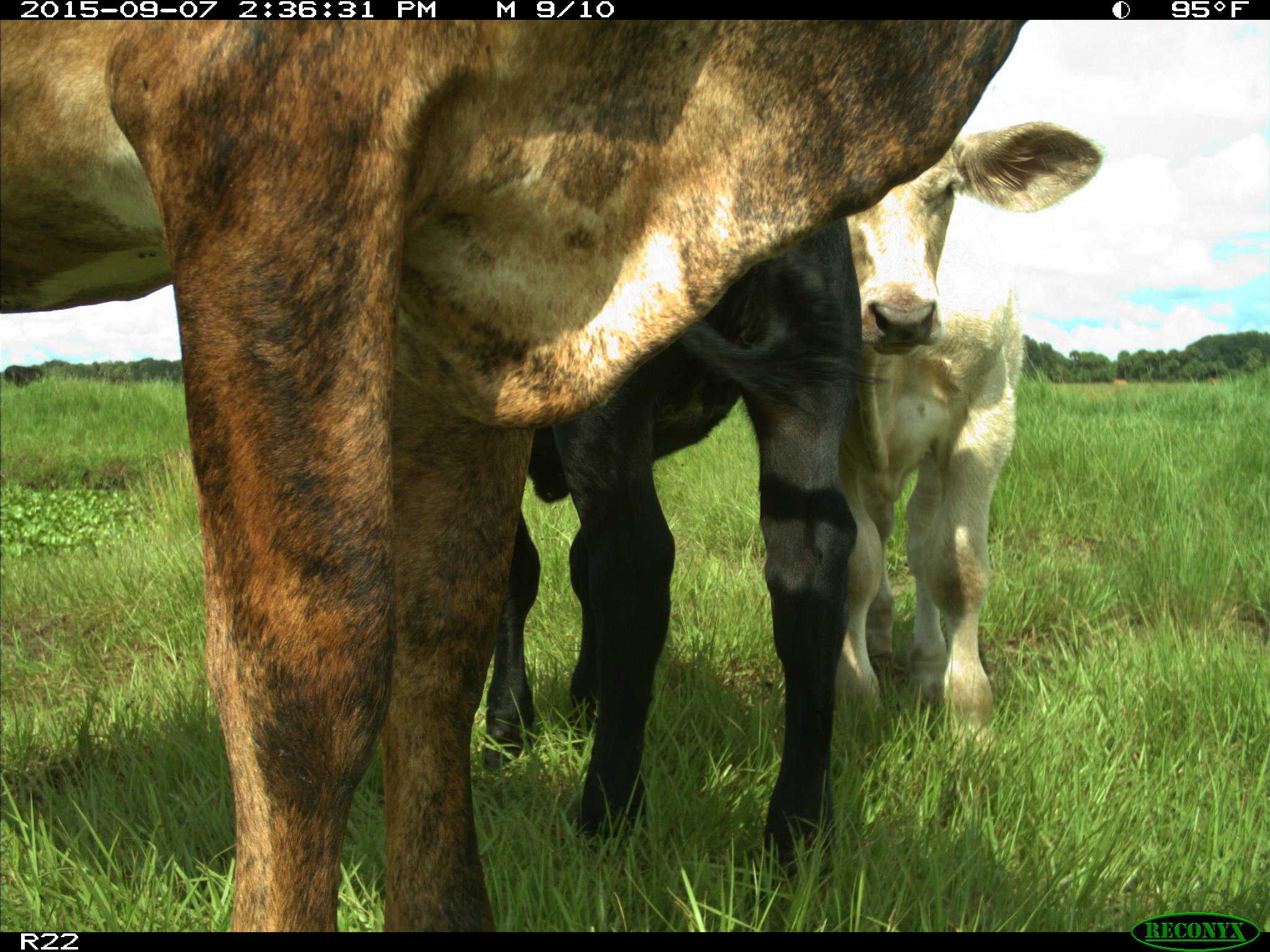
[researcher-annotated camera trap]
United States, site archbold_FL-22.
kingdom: Animalia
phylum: Chordata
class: Mammalia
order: Artiodactyla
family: Bovidae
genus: Bos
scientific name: Bos taurus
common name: domestic cow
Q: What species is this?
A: Bos taurus (domestic cow).